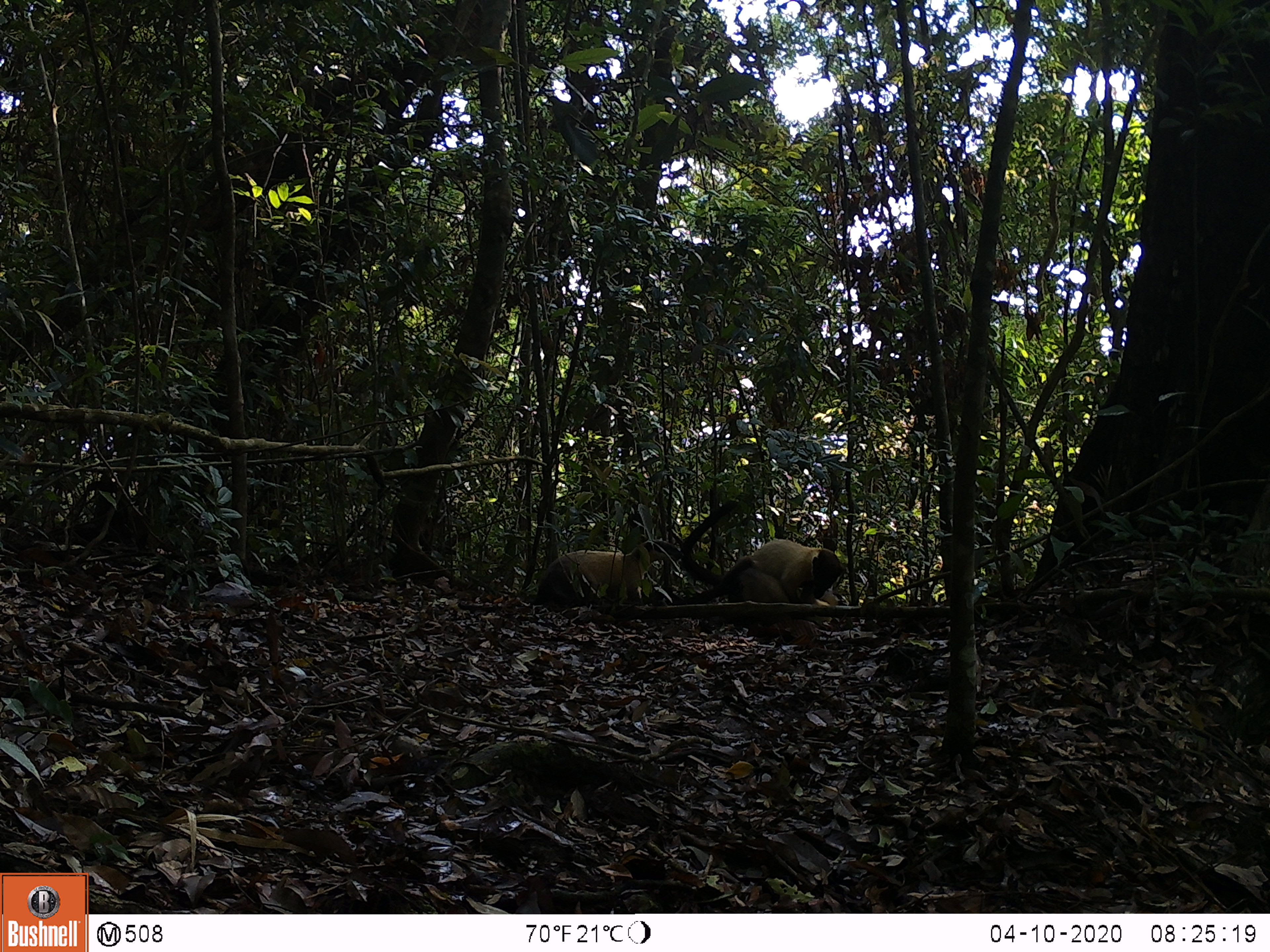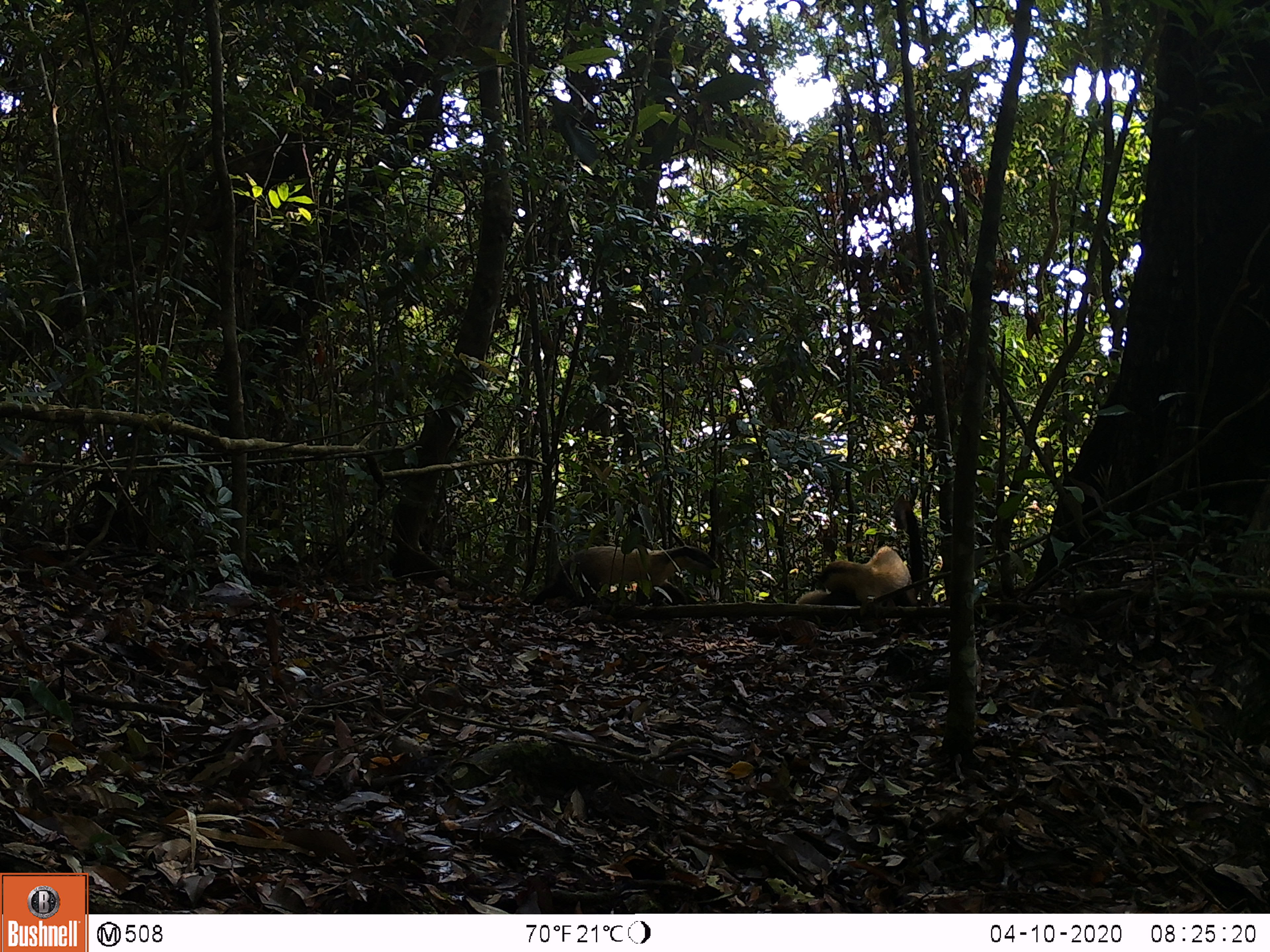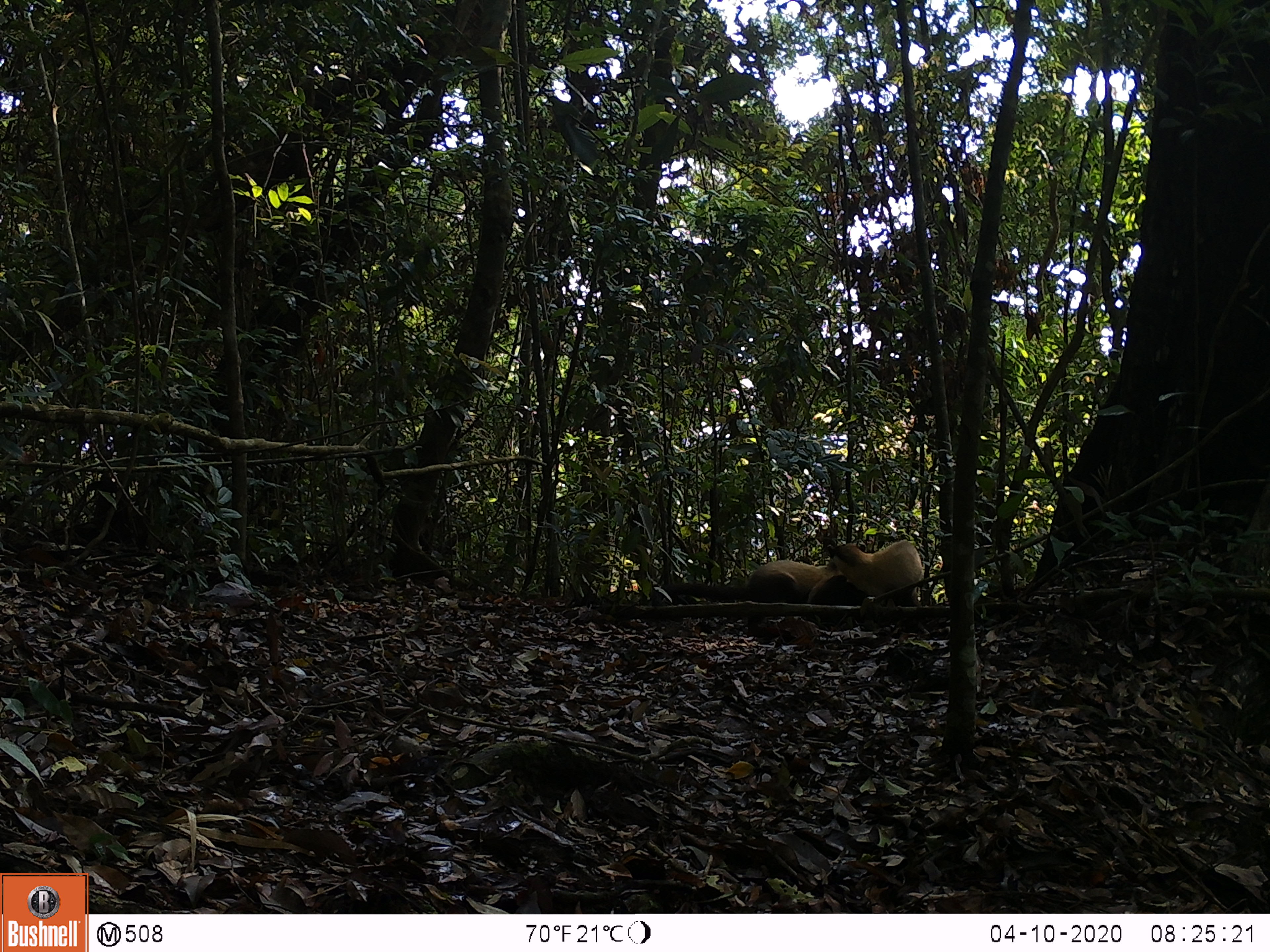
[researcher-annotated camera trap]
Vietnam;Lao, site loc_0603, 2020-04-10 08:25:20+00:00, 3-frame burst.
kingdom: Animalia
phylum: Chordata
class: Mammalia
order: Carnivora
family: Mustelidae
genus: Martes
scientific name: Martes flavigula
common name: yellow-throated marten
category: yellow throated marten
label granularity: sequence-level